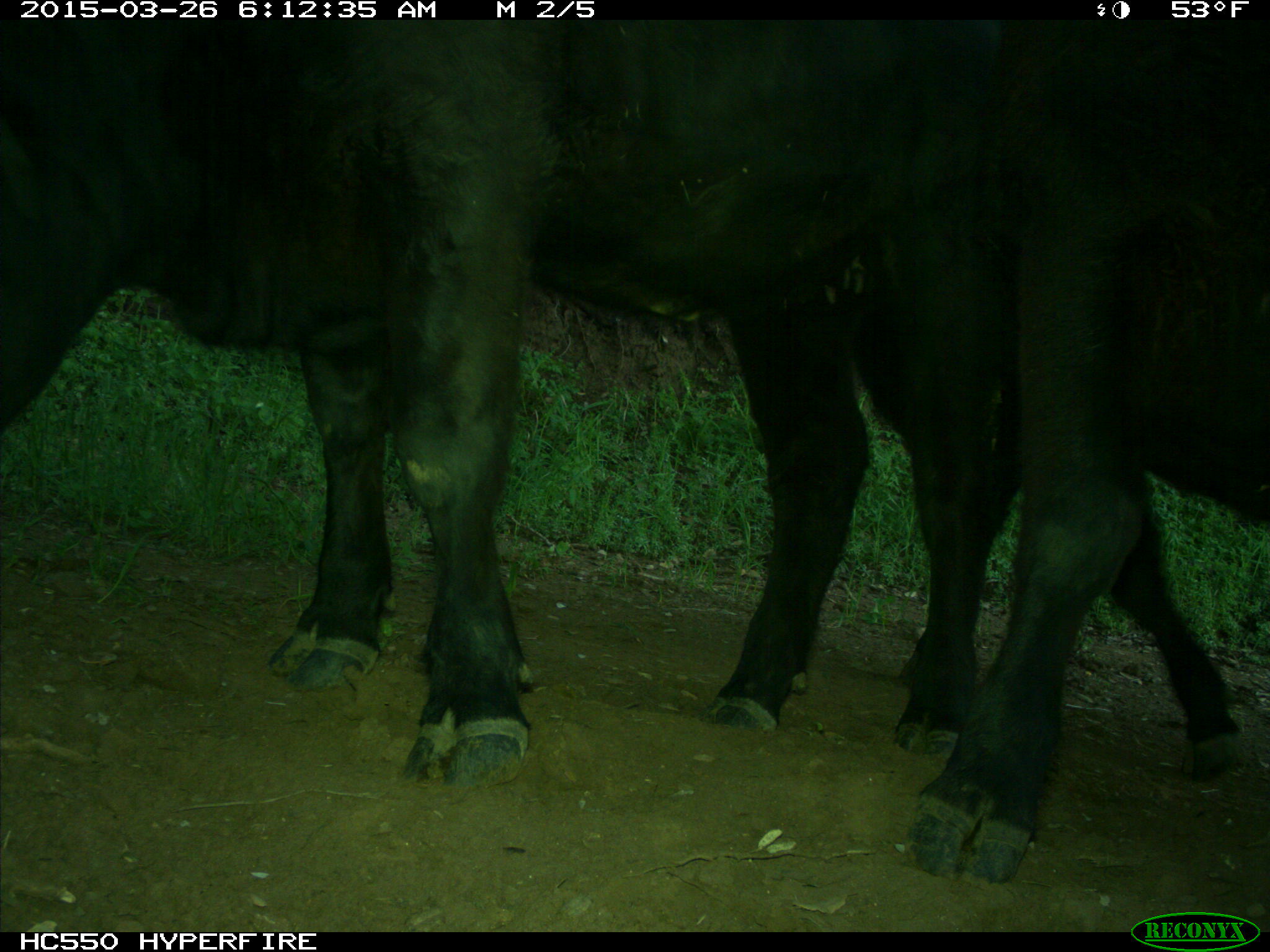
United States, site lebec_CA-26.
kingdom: Animalia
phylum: Chordata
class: Mammalia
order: Artiodactyla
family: Bovidae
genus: Bos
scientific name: Bos taurus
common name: domestic cow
Bos taurus (domestic cow).